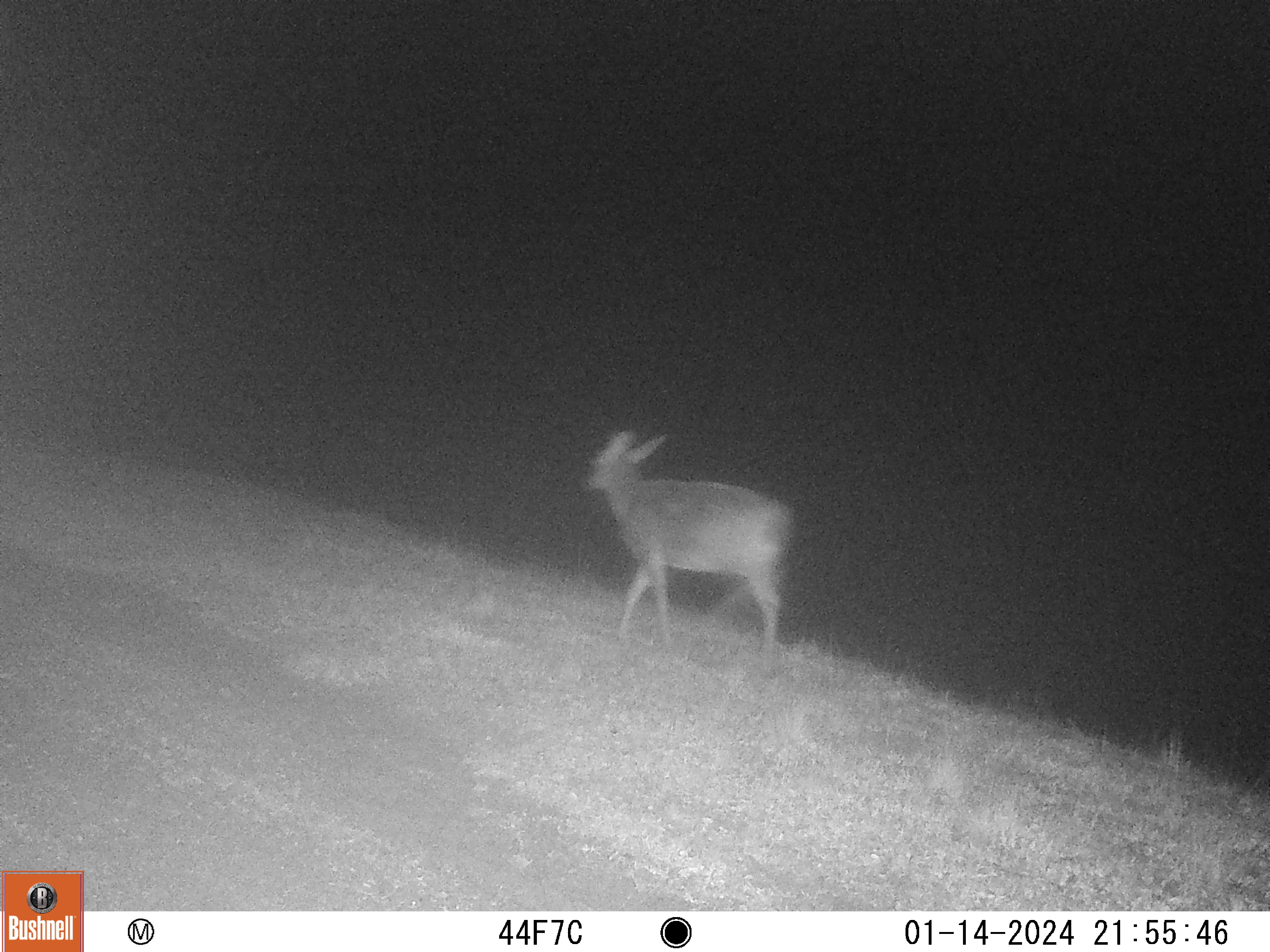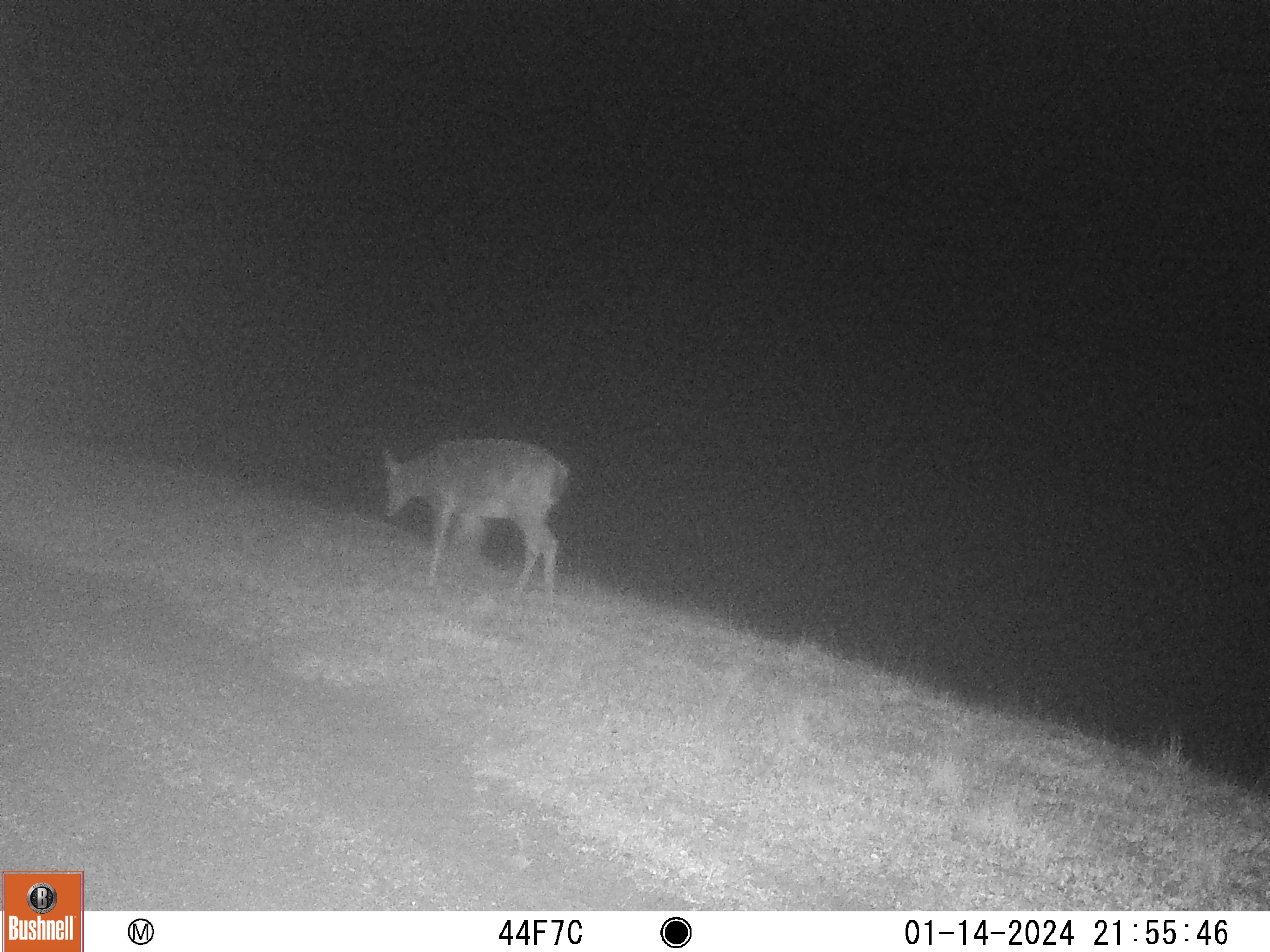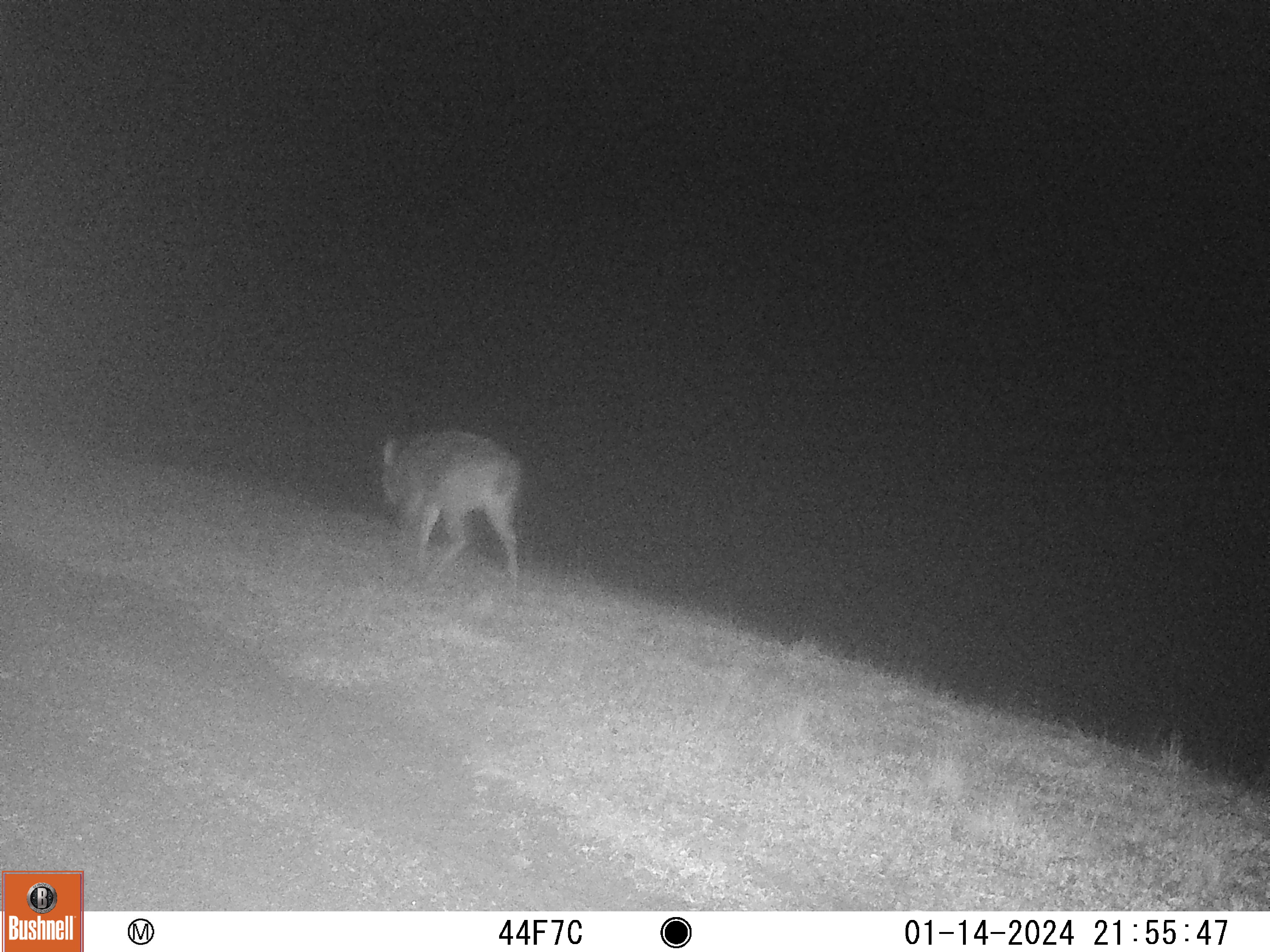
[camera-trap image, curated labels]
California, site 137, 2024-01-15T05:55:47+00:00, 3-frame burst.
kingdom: Animalia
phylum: Chordata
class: Mammalia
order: Artiodactyla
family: Cervidae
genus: Odocoileus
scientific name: Odocoileus hemionus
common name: mule deer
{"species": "mule deer (Odocoileus hemionus)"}